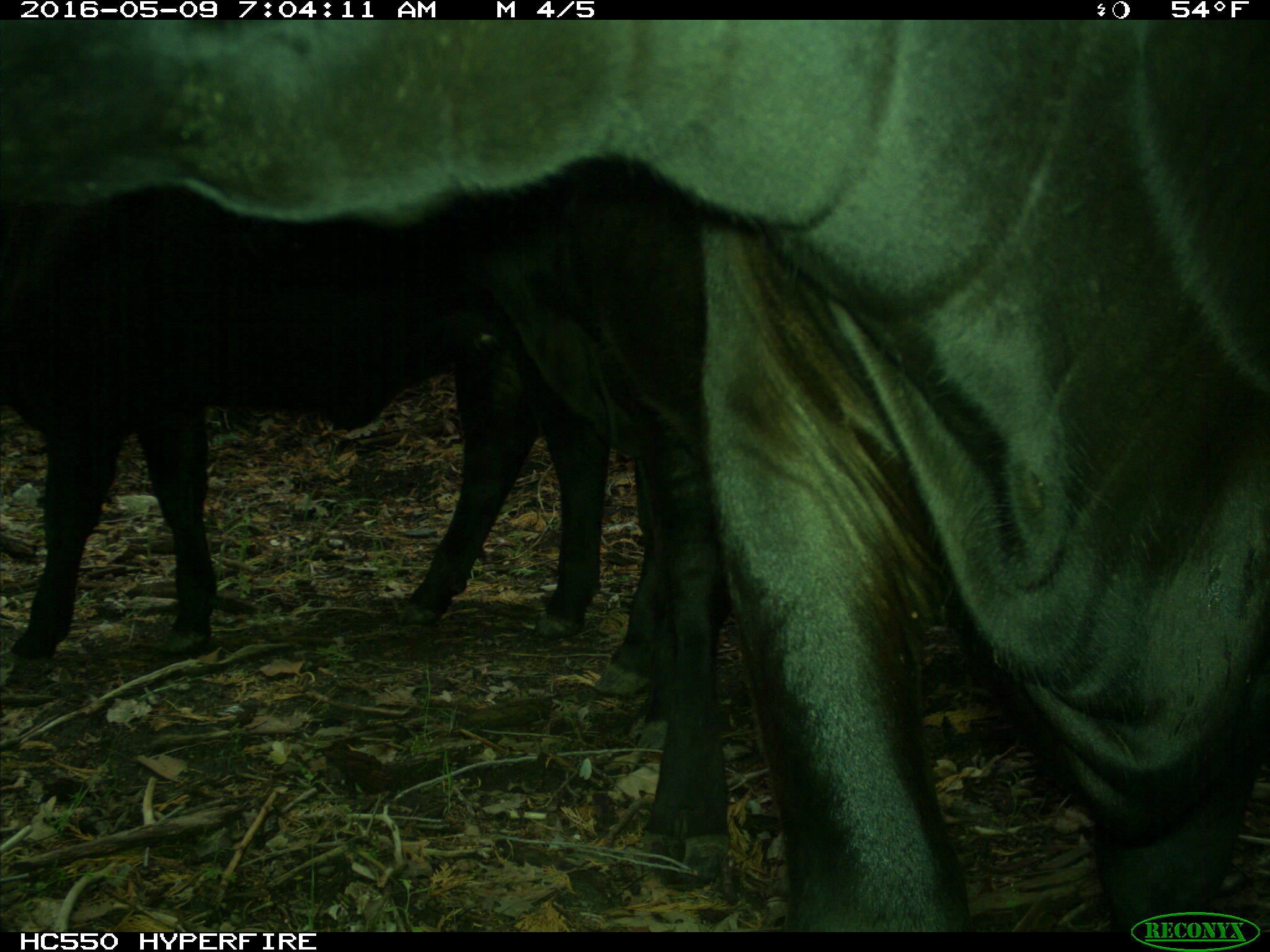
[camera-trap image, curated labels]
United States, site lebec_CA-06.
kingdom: Animalia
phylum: Chordata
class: Mammalia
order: Artiodactyla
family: Bovidae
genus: Bos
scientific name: Bos taurus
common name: domestic cow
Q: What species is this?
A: Bos taurus (domestic cow).